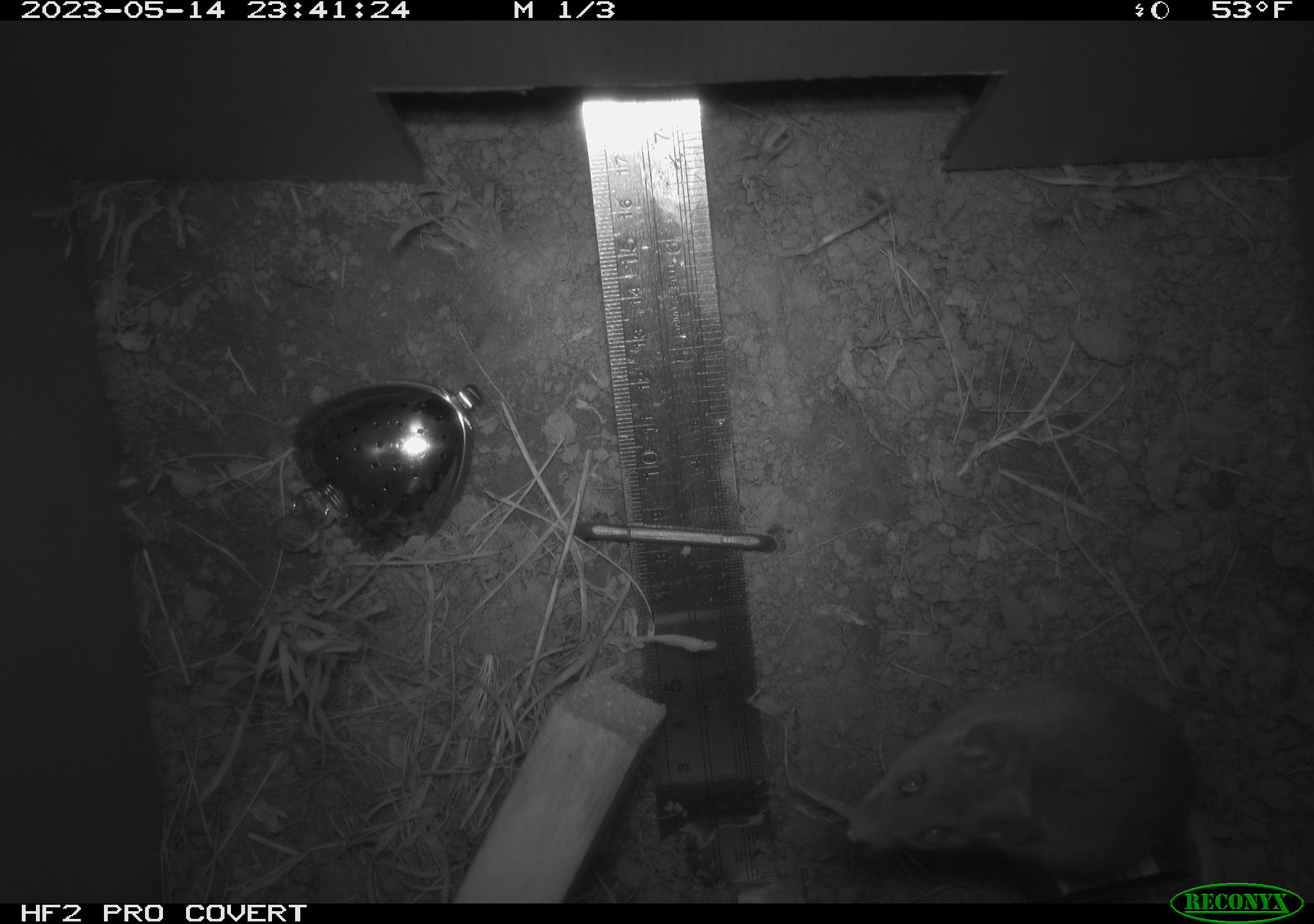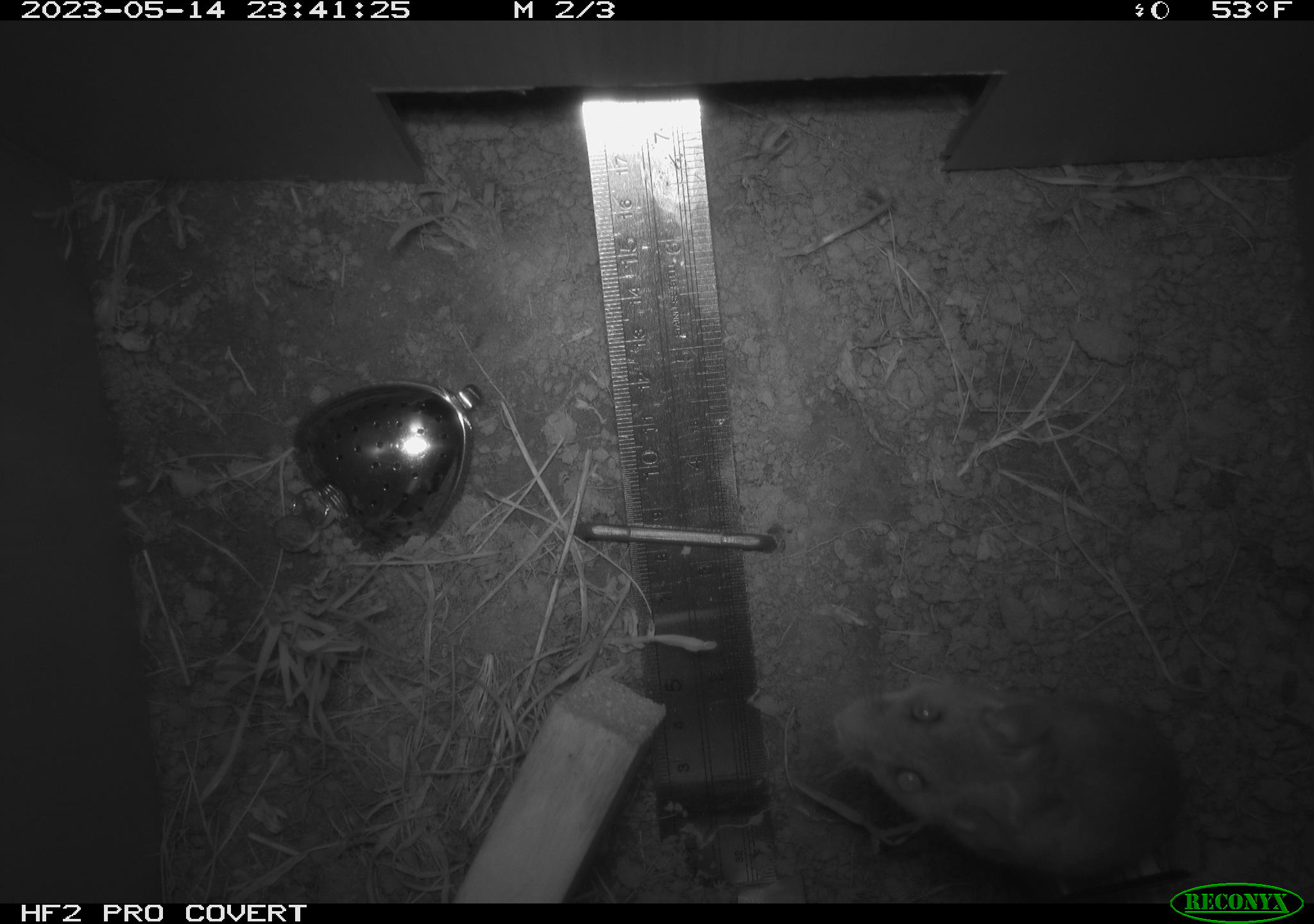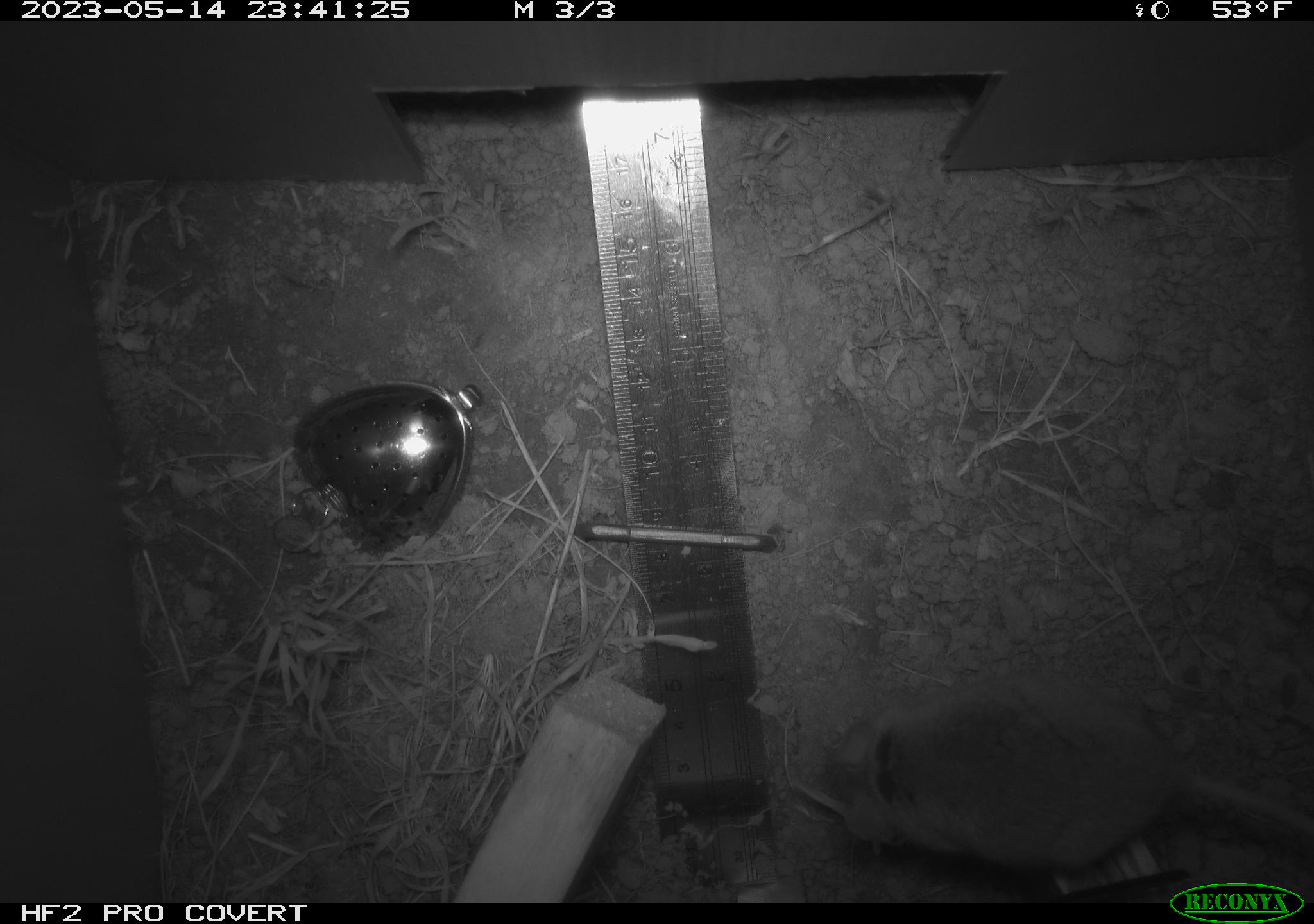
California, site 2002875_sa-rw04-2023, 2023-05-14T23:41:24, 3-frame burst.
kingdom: Animalia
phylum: Chordata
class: Mammalia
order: Rodentia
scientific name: Rodentia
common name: mouse species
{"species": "mouse species (Rodentia)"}